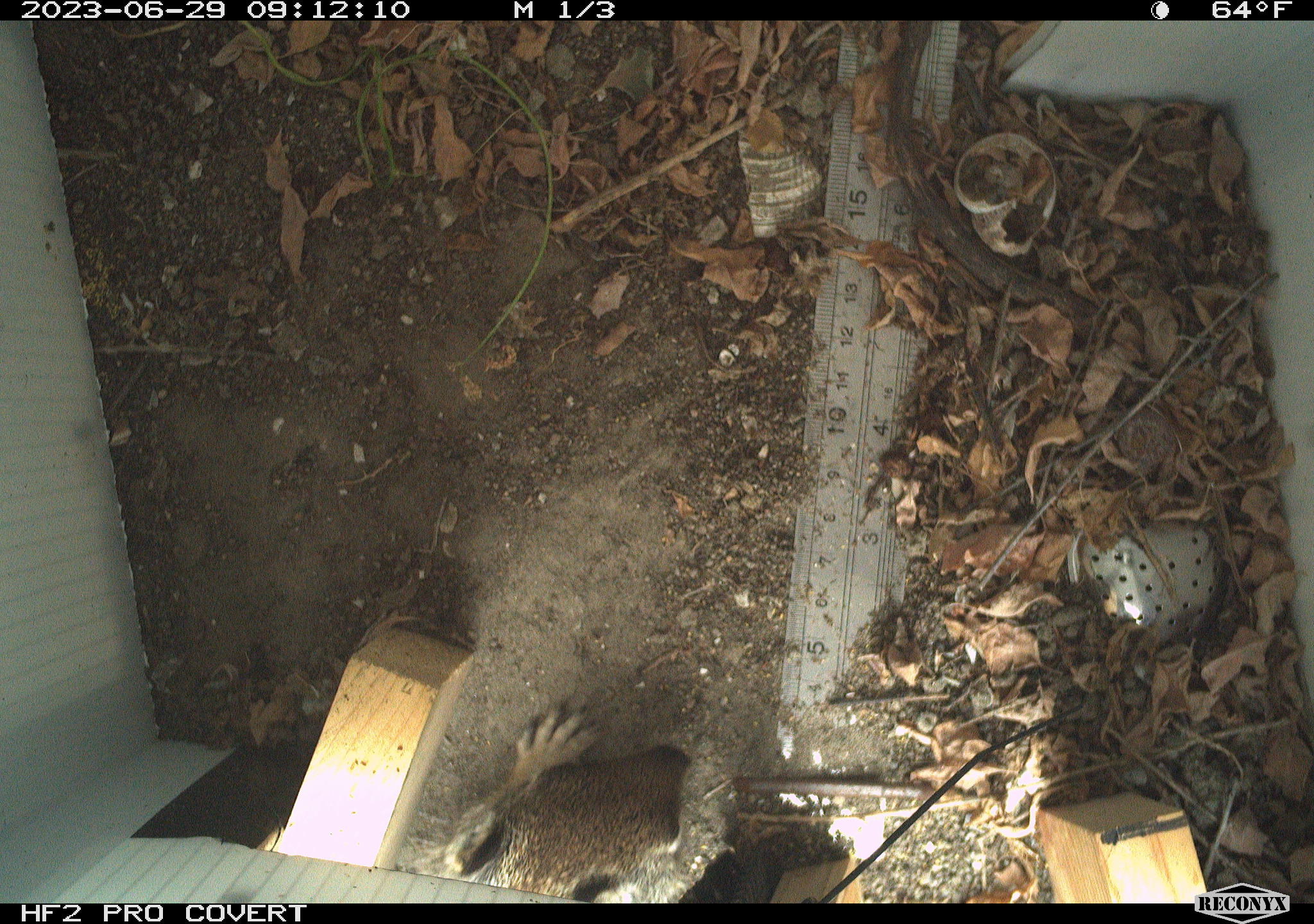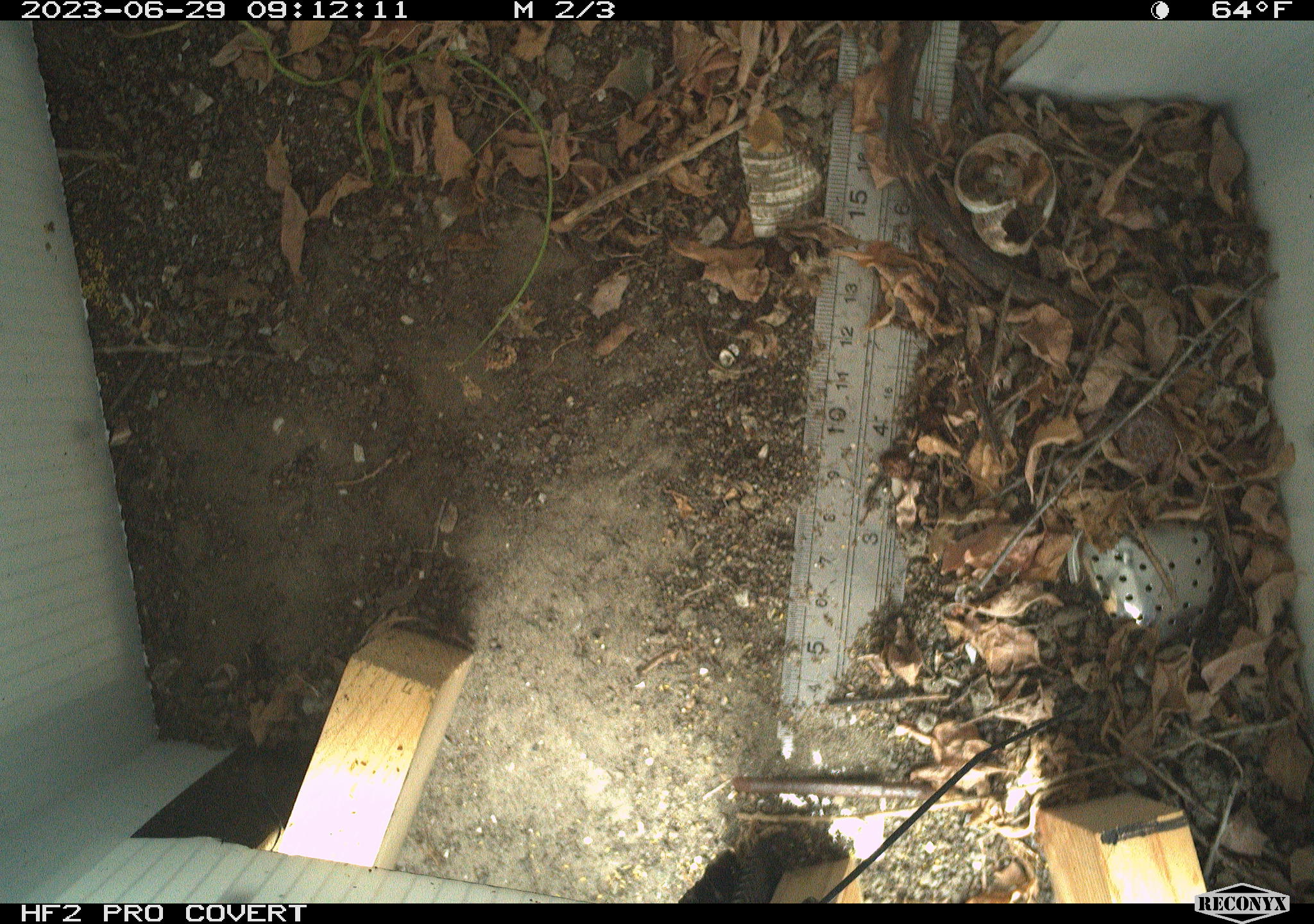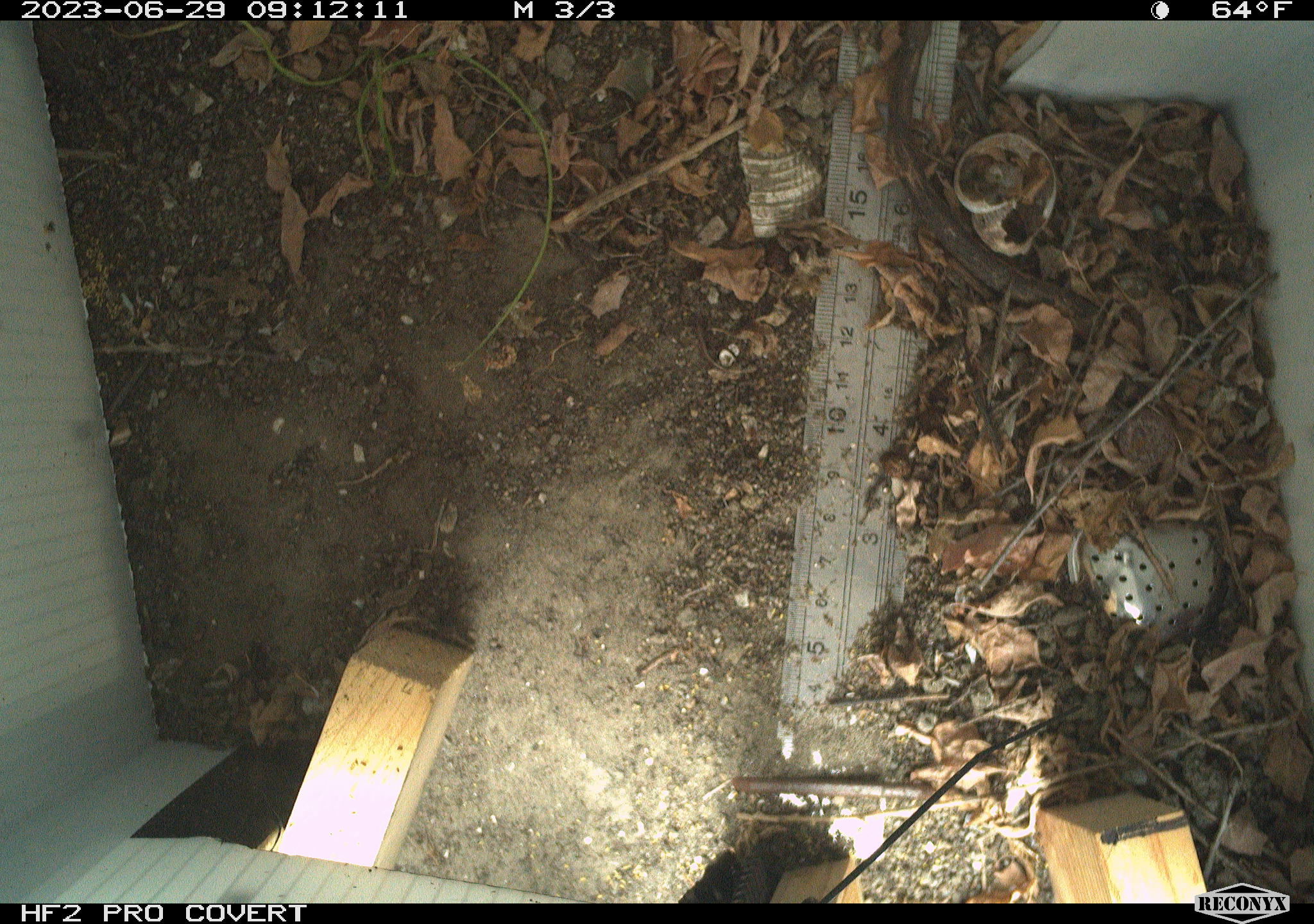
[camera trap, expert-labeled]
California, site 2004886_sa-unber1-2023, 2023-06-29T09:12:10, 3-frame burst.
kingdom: Animalia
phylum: Chordata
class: Mammalia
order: Rodentia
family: Sciuridae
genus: Otospermophilus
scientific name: Otospermophilus beecheyi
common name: california ground squirrel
California ground squirrel (Otospermophilus beecheyi).